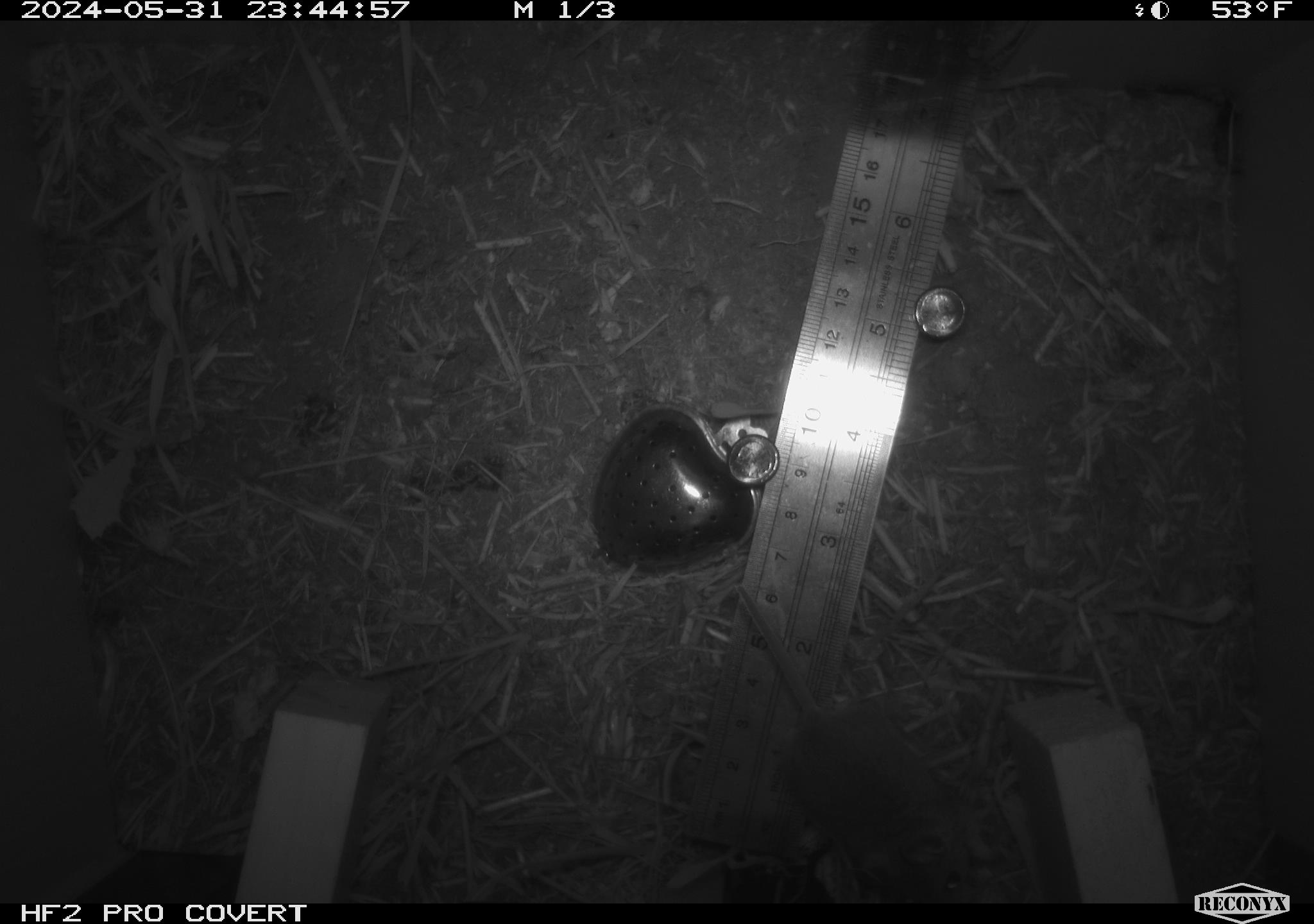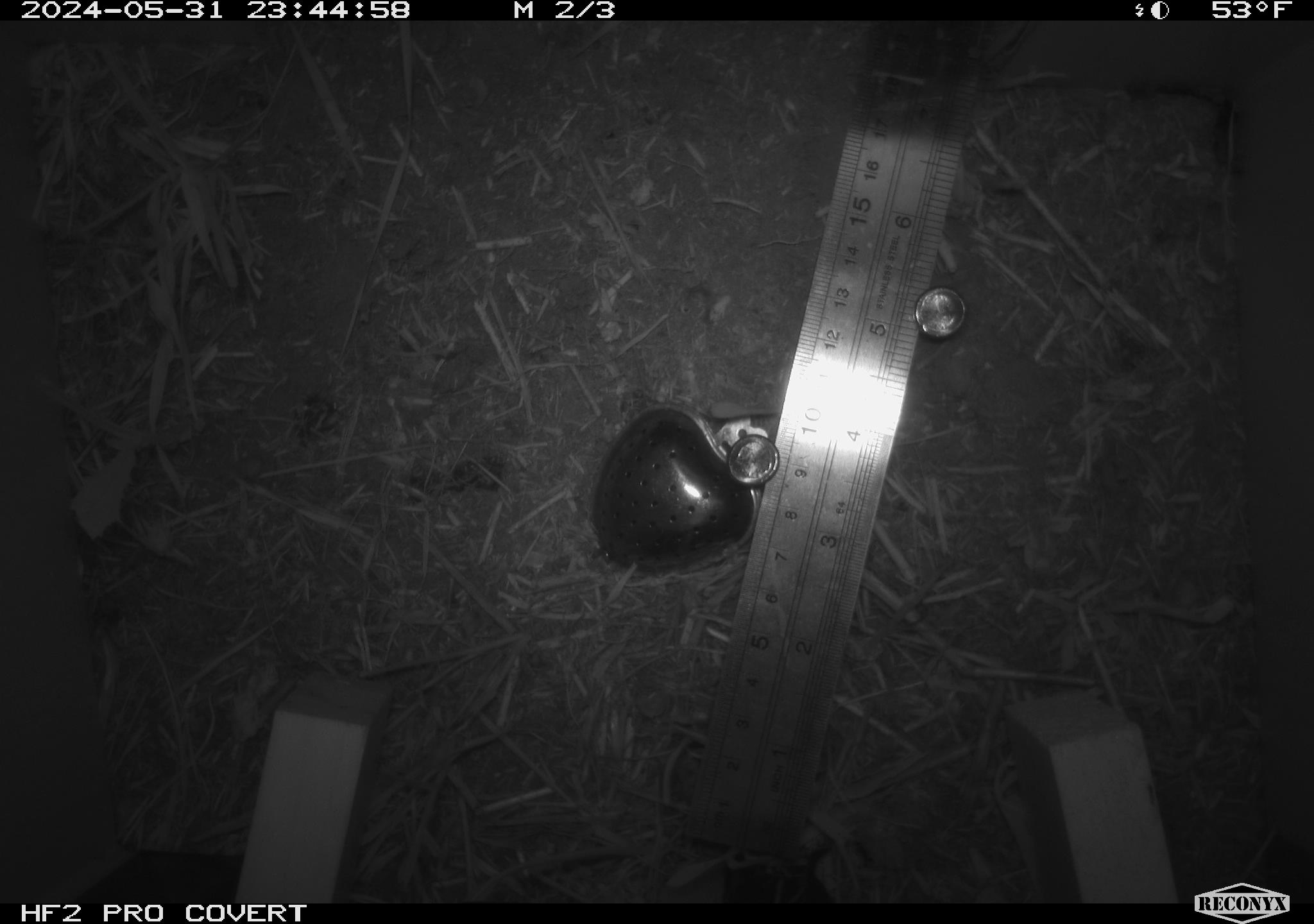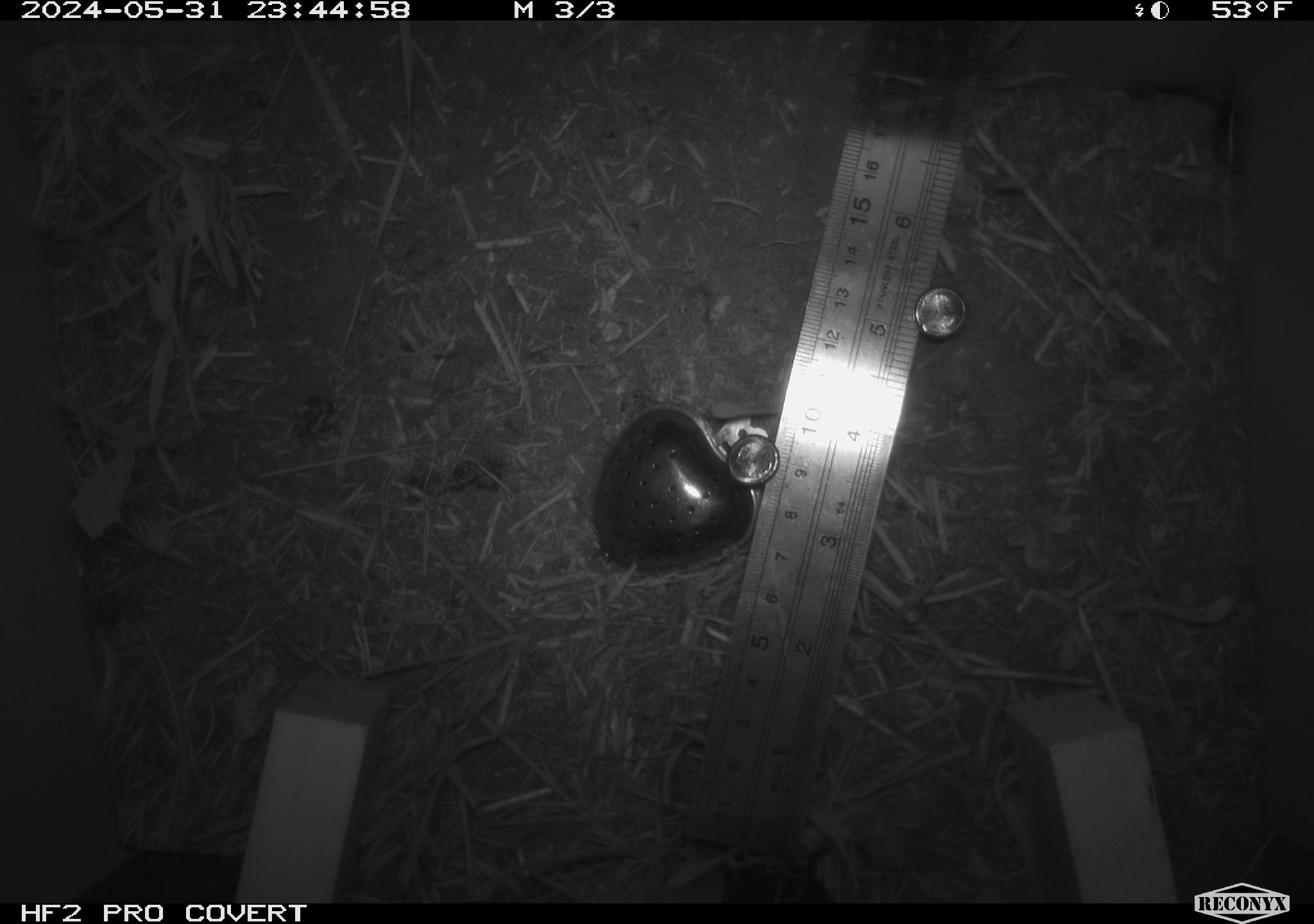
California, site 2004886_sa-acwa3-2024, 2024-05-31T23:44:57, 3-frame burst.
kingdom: Animalia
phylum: Chordata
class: Mammalia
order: Rodentia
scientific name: Rodentia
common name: mouse species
Mouse species (Rodentia).